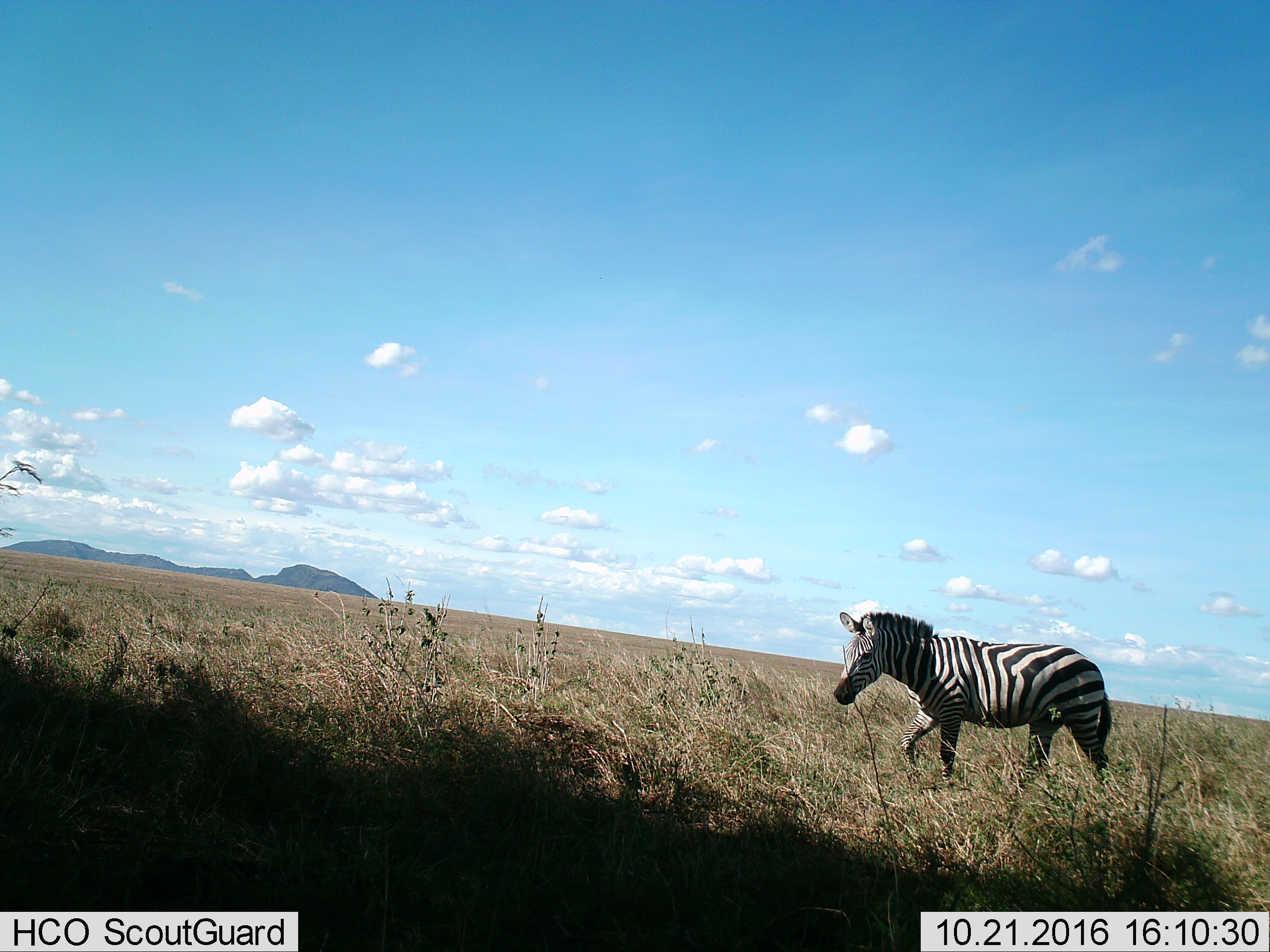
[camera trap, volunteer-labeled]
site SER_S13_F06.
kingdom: Animalia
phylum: Chordata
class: Mammalia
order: Perissodactyla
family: Equidae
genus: Equus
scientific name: Equus quagga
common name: plains zebra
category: zebraplains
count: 1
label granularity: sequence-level